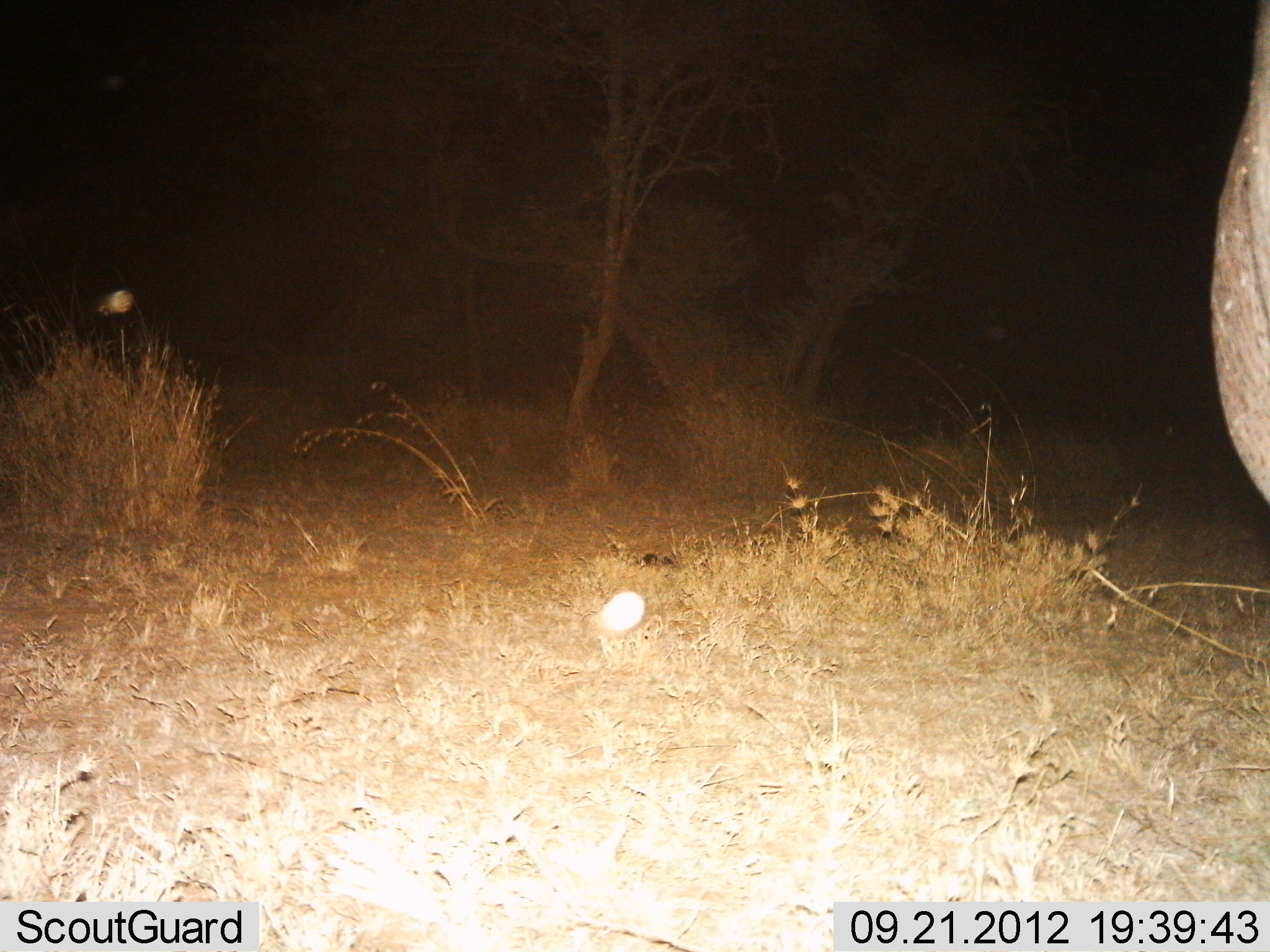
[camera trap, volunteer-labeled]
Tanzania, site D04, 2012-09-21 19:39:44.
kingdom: Animalia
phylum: Chordata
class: Mammalia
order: Proboscidea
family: Elephantidae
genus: Loxodonta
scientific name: Loxodonta africana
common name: african bush elephant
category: elephant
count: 1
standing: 90%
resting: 0%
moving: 10%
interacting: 0%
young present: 0%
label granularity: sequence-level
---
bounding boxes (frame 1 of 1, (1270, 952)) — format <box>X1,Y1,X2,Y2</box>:
animal: <box>1210,1,1270,508</box>